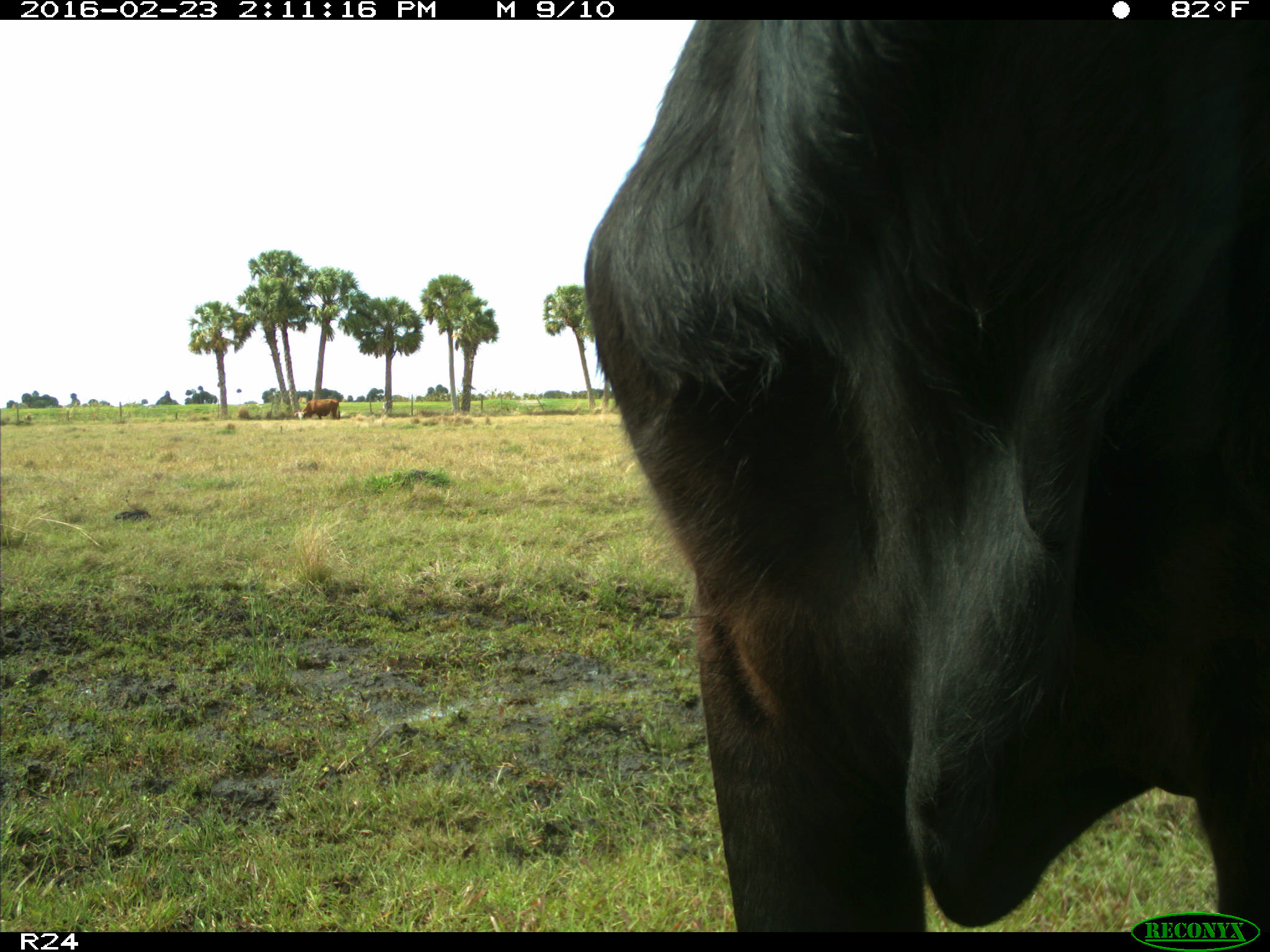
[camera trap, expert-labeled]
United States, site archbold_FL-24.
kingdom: Animalia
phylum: Chordata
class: Mammalia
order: Artiodactyla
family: Bovidae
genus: Bos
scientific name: Bos taurus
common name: domestic cow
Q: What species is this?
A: Bos taurus (domestic cow).